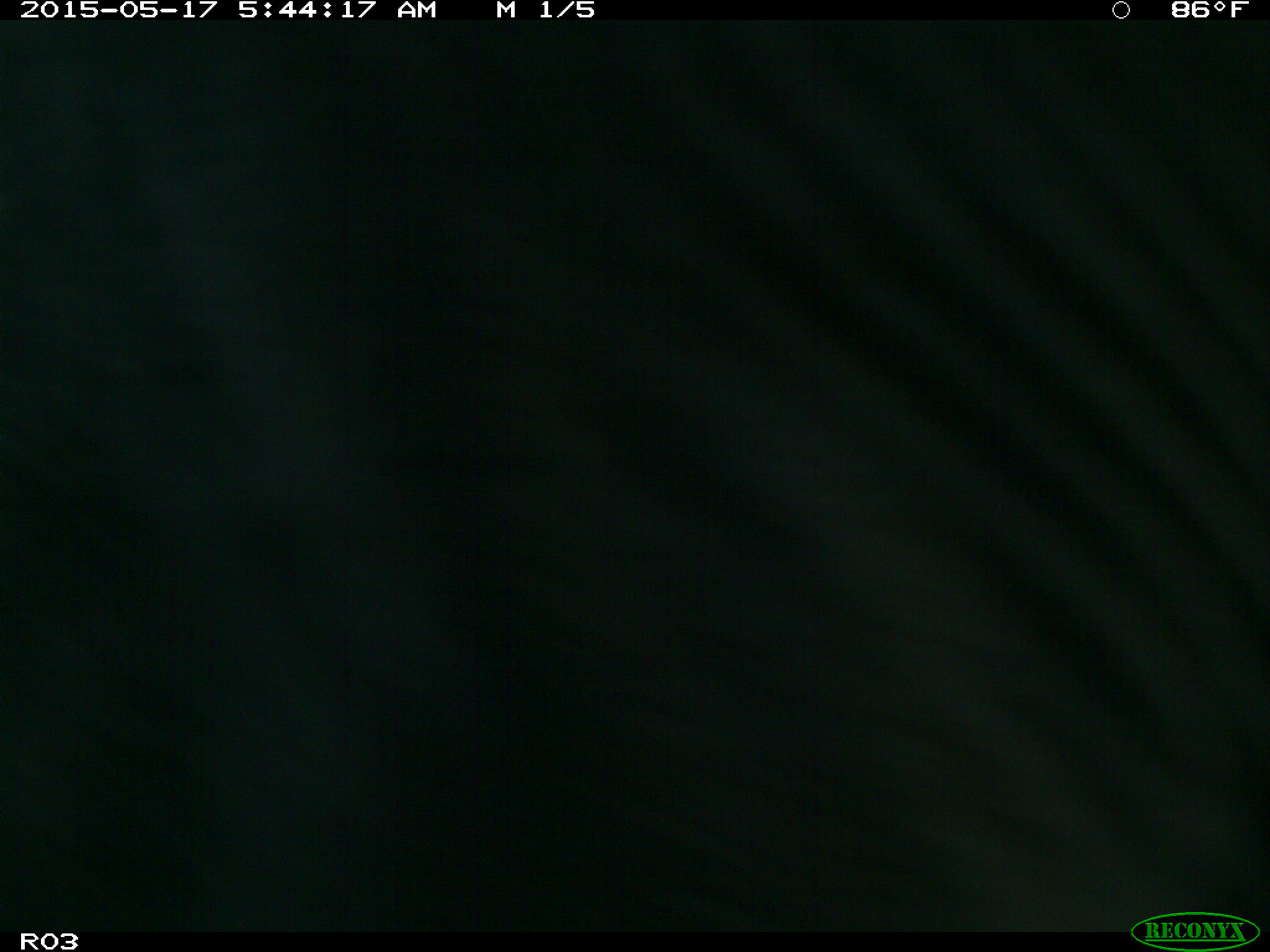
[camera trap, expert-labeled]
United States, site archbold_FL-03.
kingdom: Animalia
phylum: Chordata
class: Mammalia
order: Artiodactyla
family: Bovidae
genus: Bos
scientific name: Bos taurus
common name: domestic cow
Bos taurus (domestic cow).